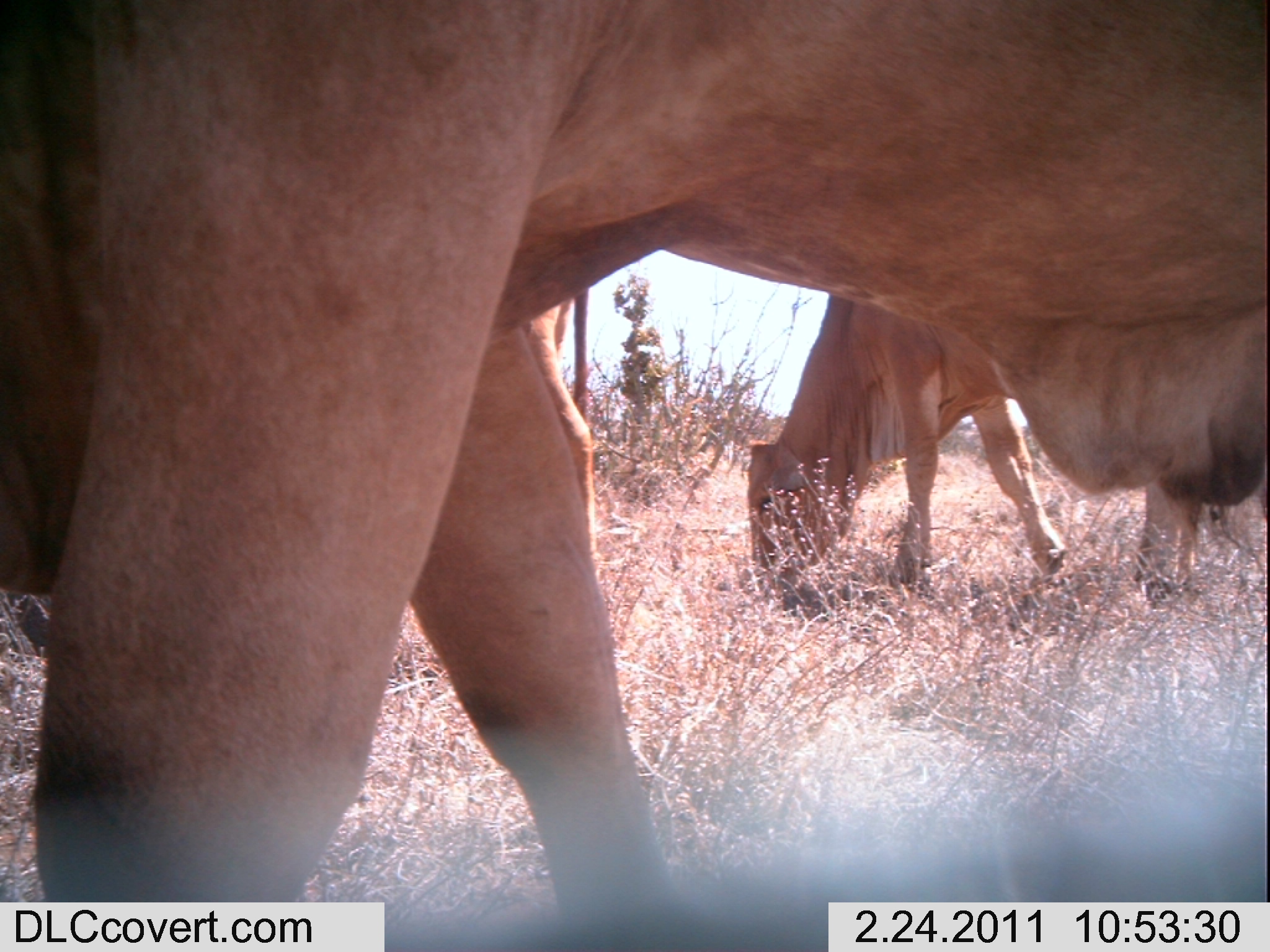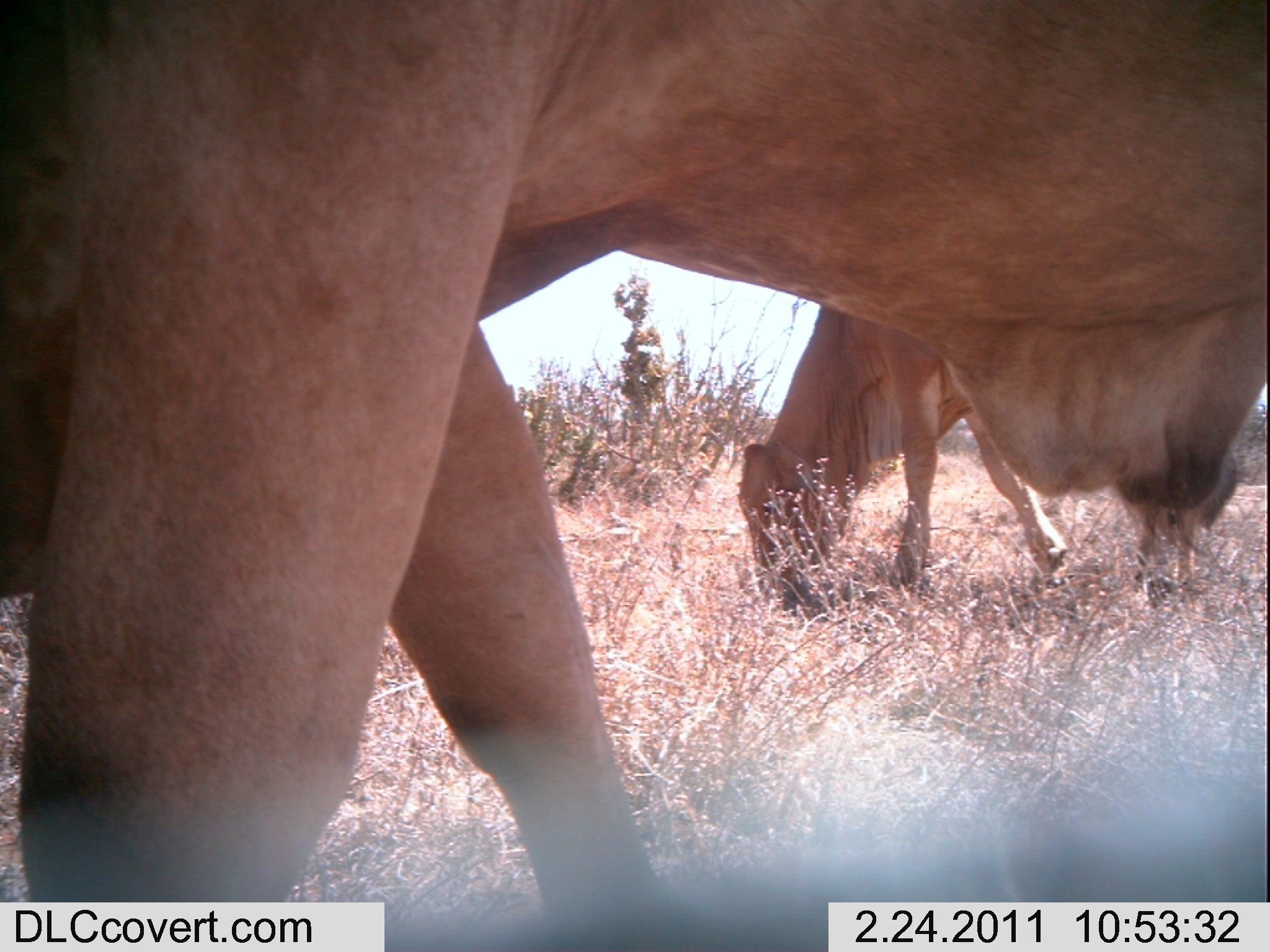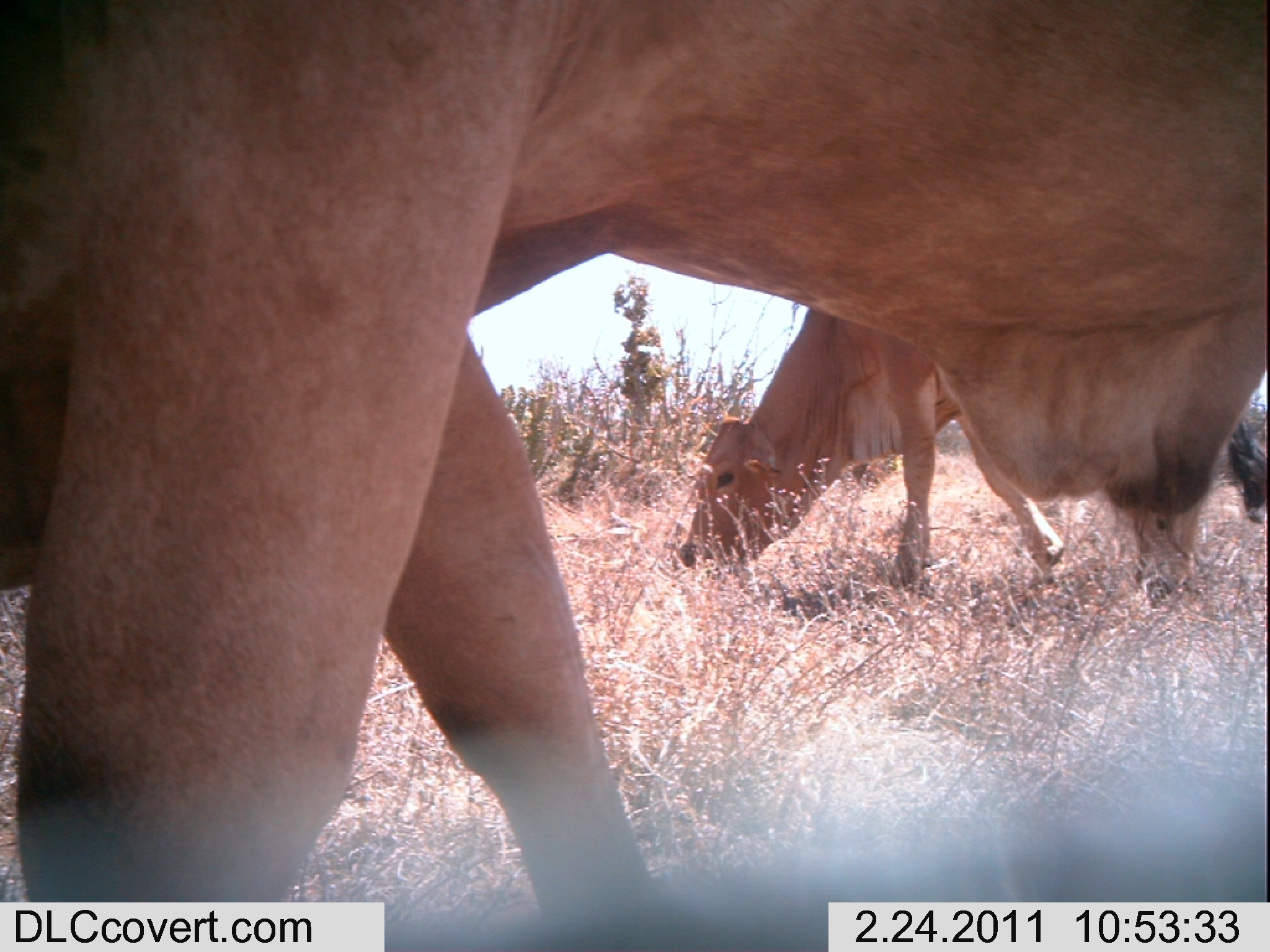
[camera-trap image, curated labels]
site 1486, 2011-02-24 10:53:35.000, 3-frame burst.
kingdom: Animalia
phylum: Chordata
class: Mammalia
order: Artiodactyla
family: Bovidae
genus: Bos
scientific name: Bos taurus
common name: domestic cattle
Bos taurus (domestic cattle), count 2.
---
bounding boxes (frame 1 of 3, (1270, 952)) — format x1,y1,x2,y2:
bos taurus: 0,3,1262,900; 733,289,1210,600